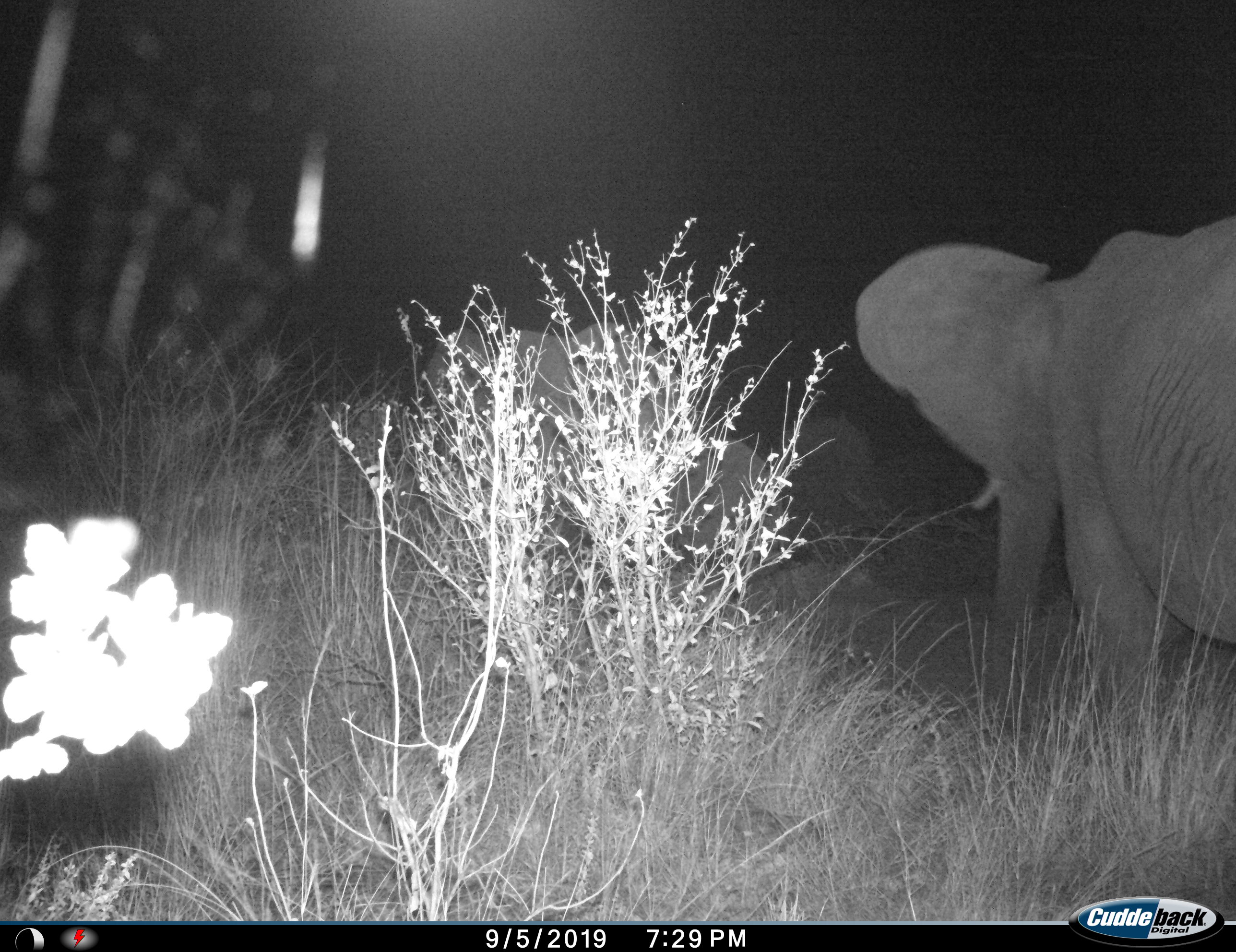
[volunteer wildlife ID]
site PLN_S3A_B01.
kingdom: Animalia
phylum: Chordata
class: Mammalia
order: Proboscidea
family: Elephantidae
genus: Loxodonta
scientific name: Loxodonta africana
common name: african bush elephant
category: elephant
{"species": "elephant (african bush elephant) (Loxodonta africana)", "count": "2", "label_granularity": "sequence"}